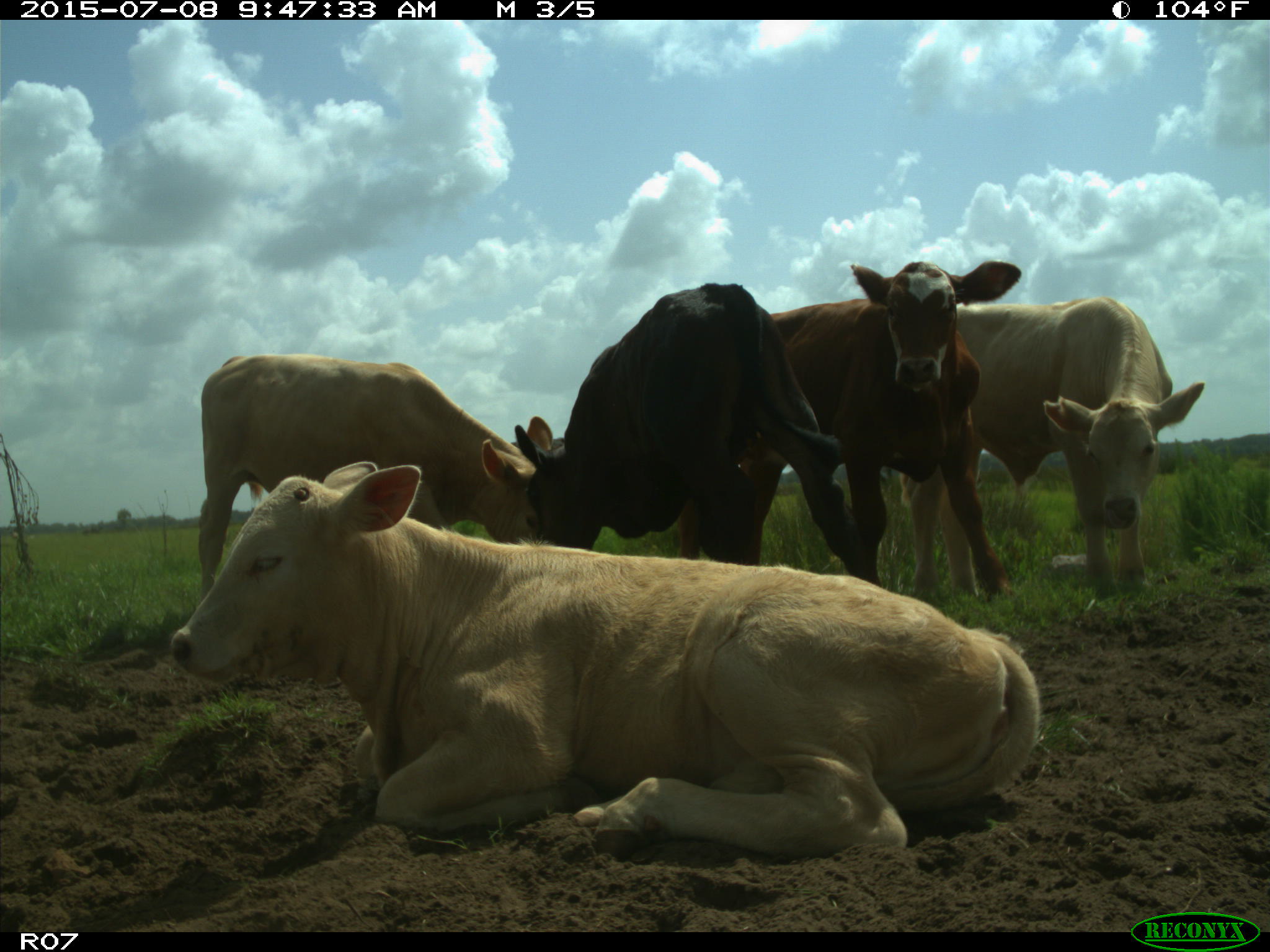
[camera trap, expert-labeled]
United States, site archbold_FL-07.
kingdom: Animalia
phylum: Chordata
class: Mammalia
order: Artiodactyla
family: Bovidae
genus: Bos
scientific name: Bos taurus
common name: domestic cow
Bos taurus (domestic cow).